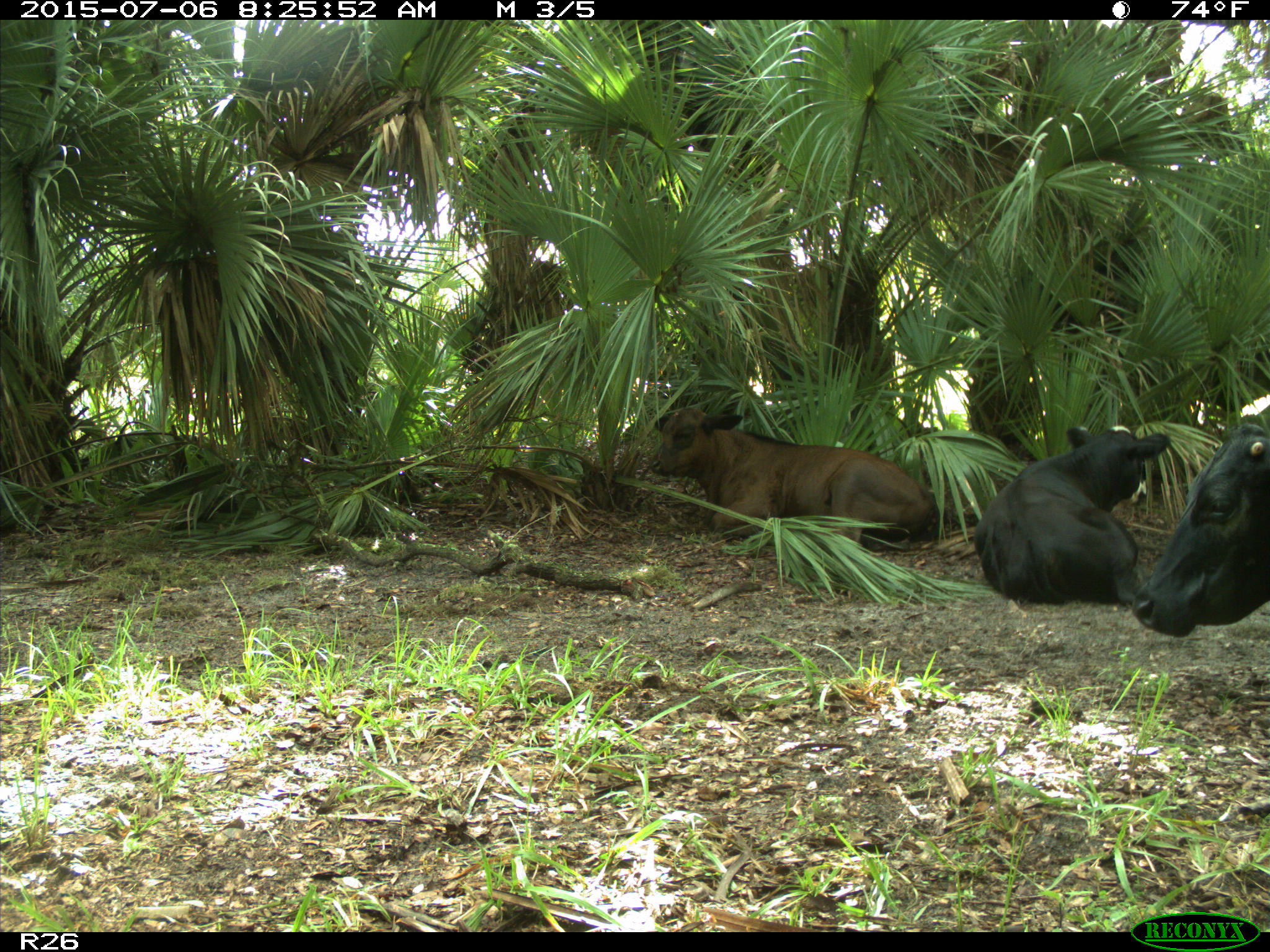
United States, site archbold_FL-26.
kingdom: Animalia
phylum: Chordata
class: Mammalia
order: Artiodactyla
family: Bovidae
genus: Bos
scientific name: Bos taurus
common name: domestic cow